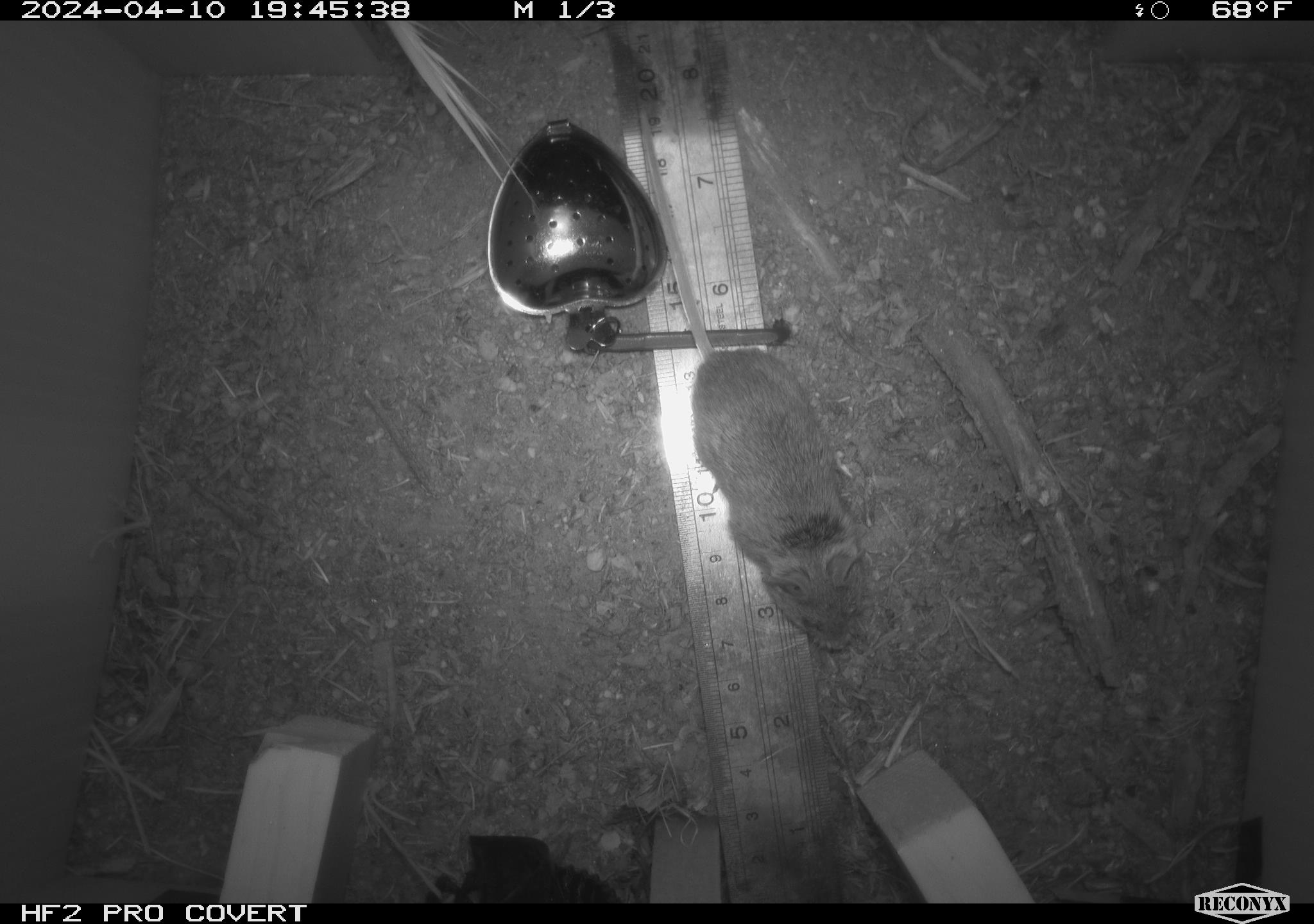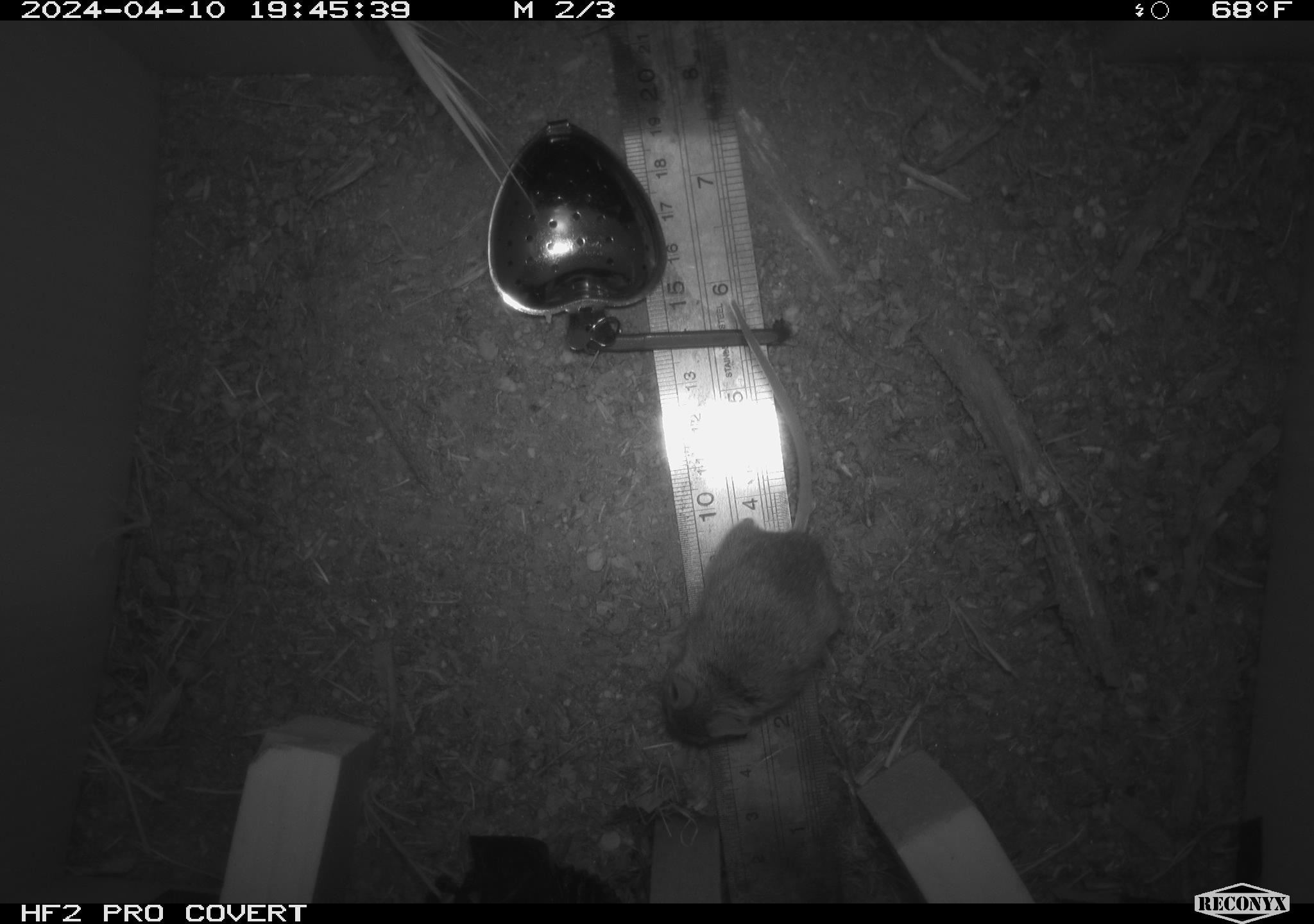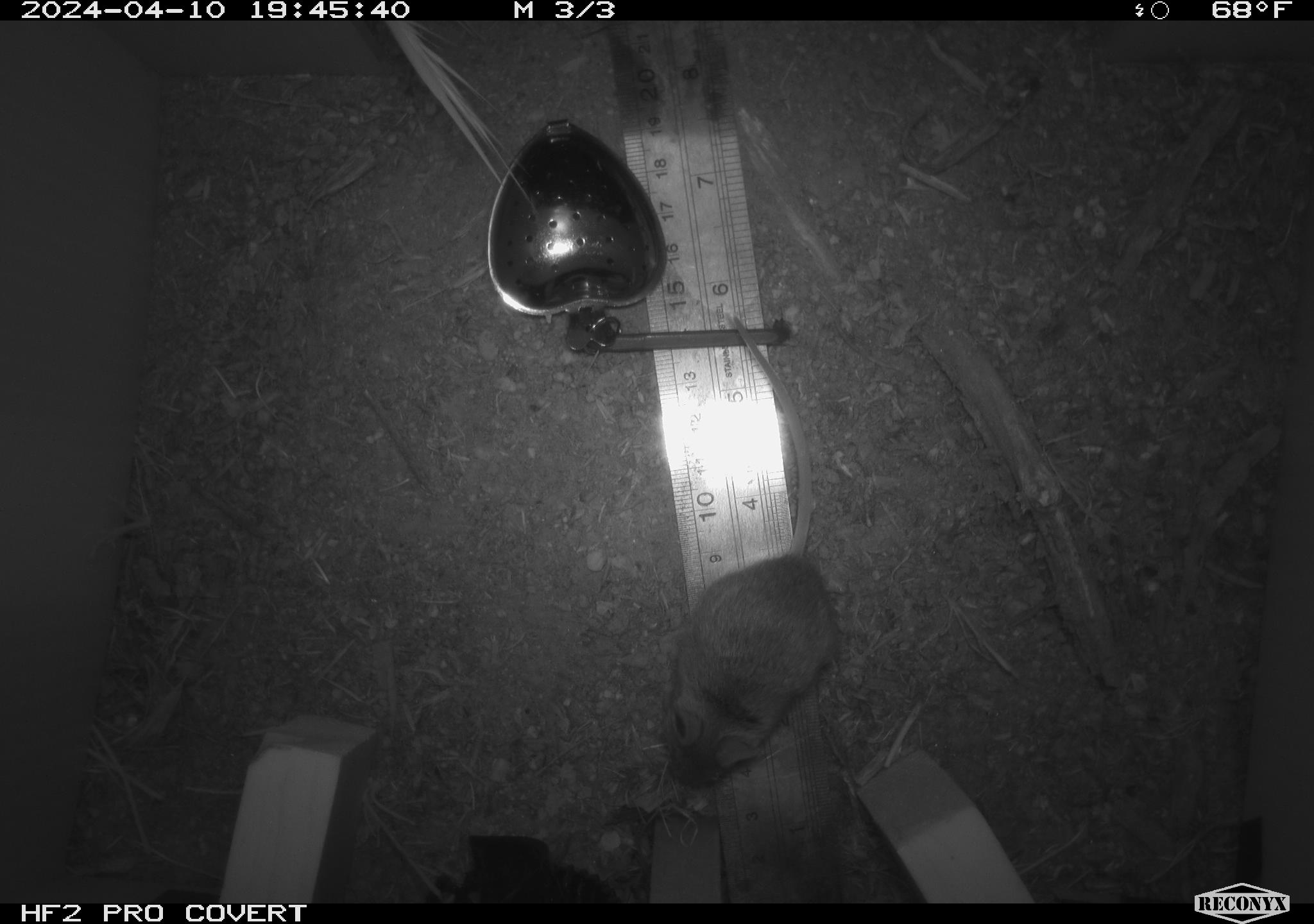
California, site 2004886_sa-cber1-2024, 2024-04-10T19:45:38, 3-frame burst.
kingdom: Animalia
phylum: Chordata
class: Mammalia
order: Rodentia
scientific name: Rodentia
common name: mouse species